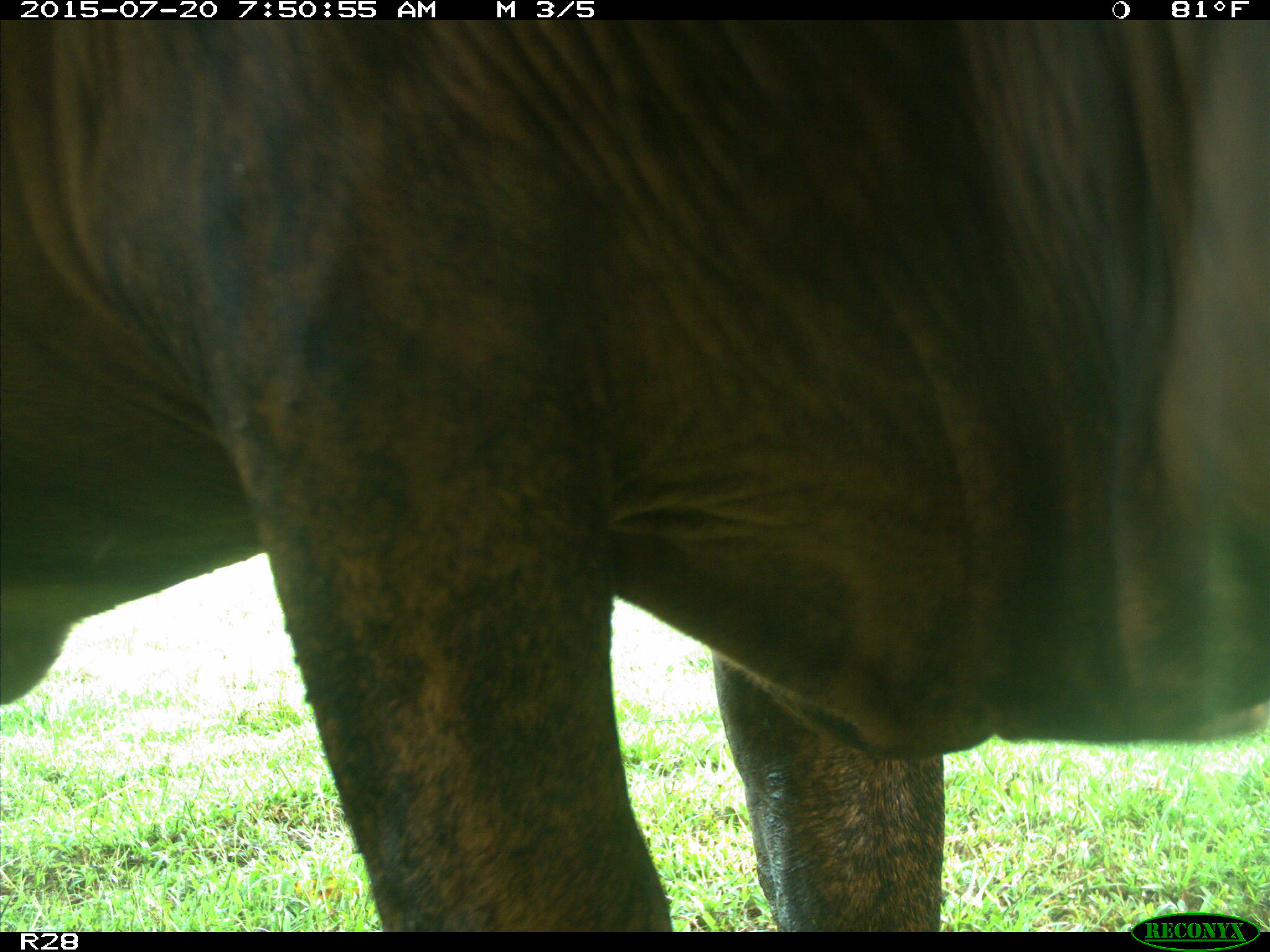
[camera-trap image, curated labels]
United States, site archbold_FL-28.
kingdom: Animalia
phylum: Chordata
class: Mammalia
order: Artiodactyla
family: Bovidae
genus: Bos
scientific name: Bos taurus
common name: domestic cow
Bos taurus (domestic cow).